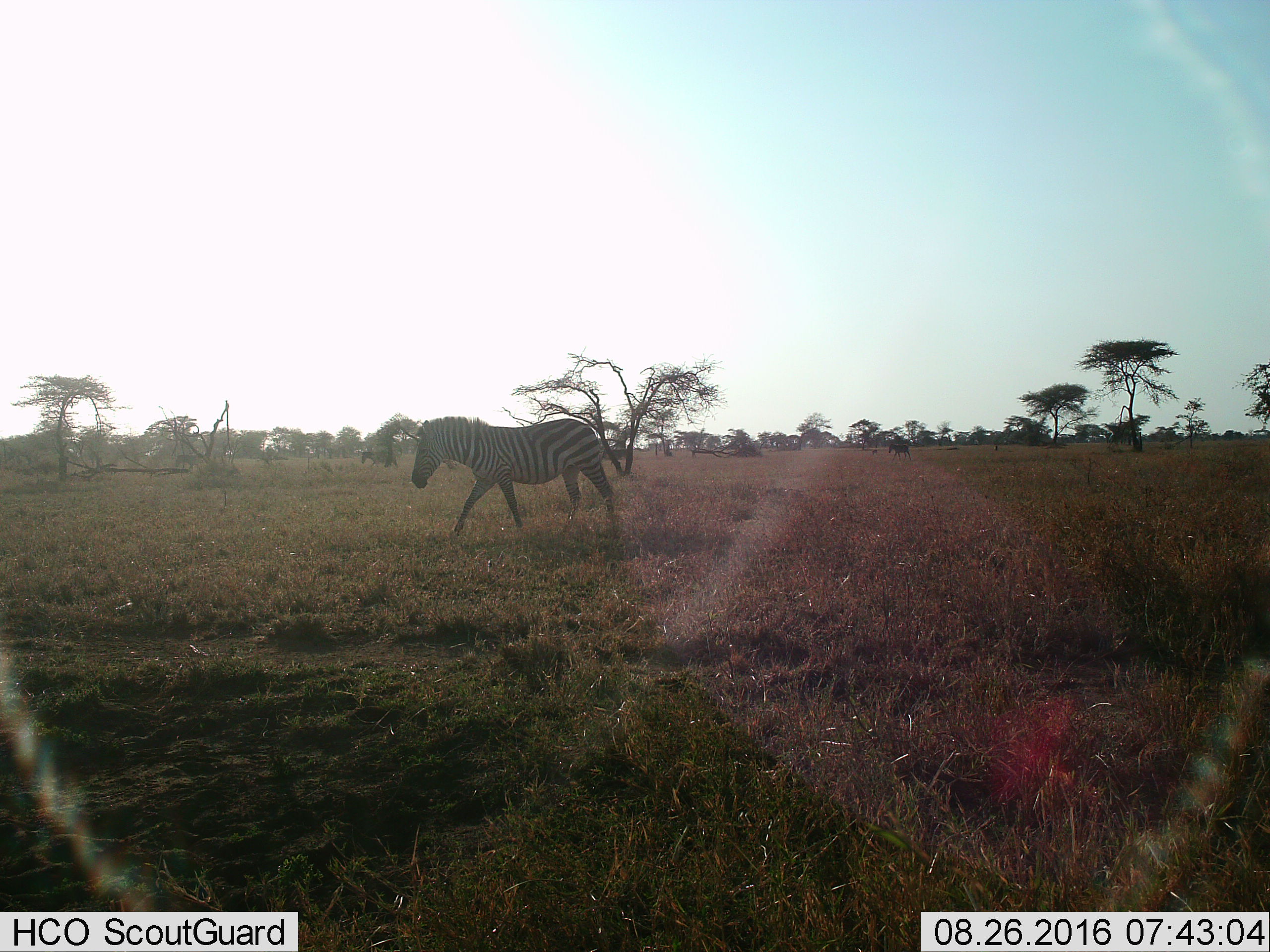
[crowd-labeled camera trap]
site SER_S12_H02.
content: unidentified animal